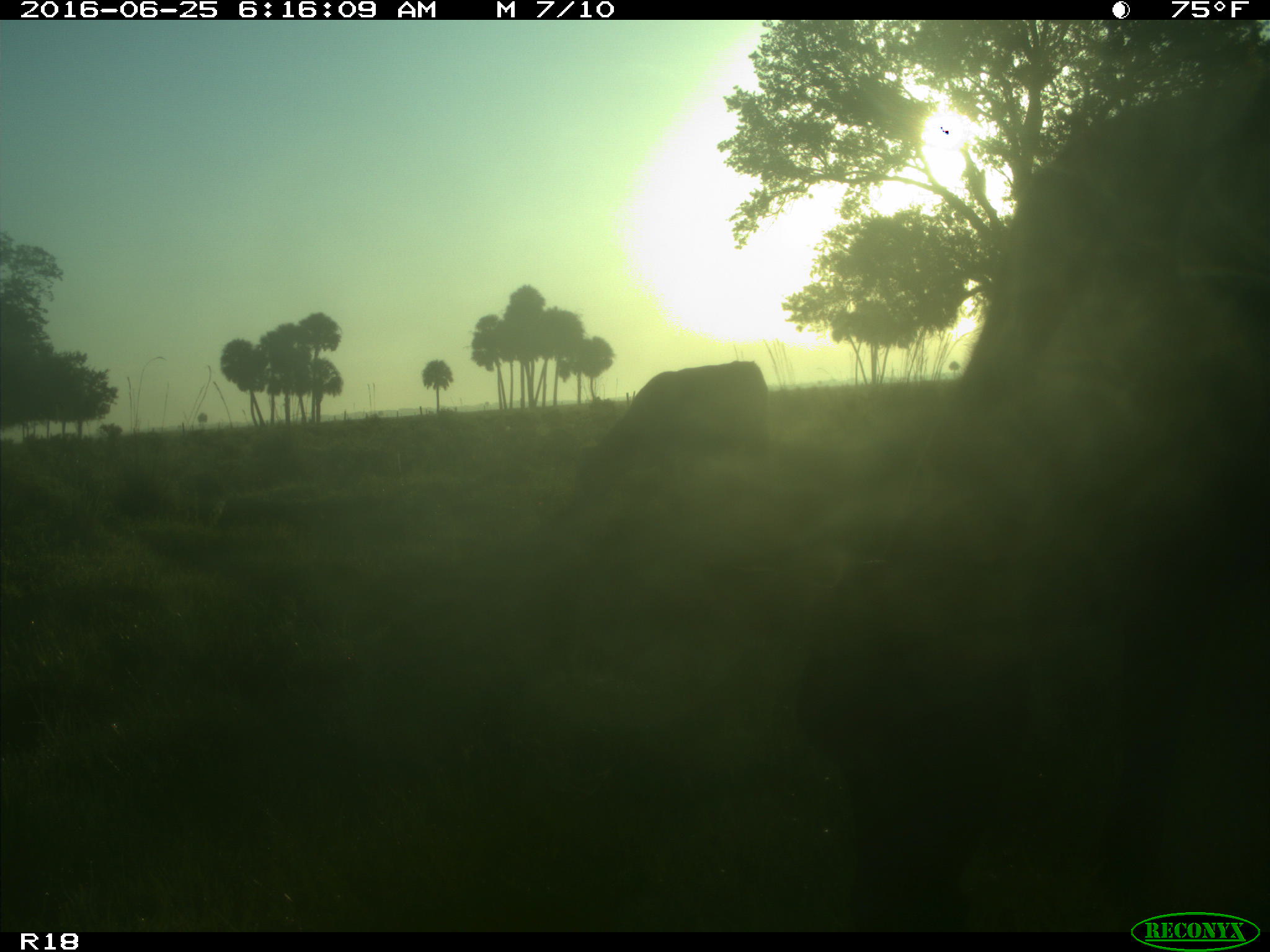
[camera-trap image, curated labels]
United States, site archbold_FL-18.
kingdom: Animalia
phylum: Chordata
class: Mammalia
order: Artiodactyla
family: Bovidae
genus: Bos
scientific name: Bos taurus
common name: domestic cow